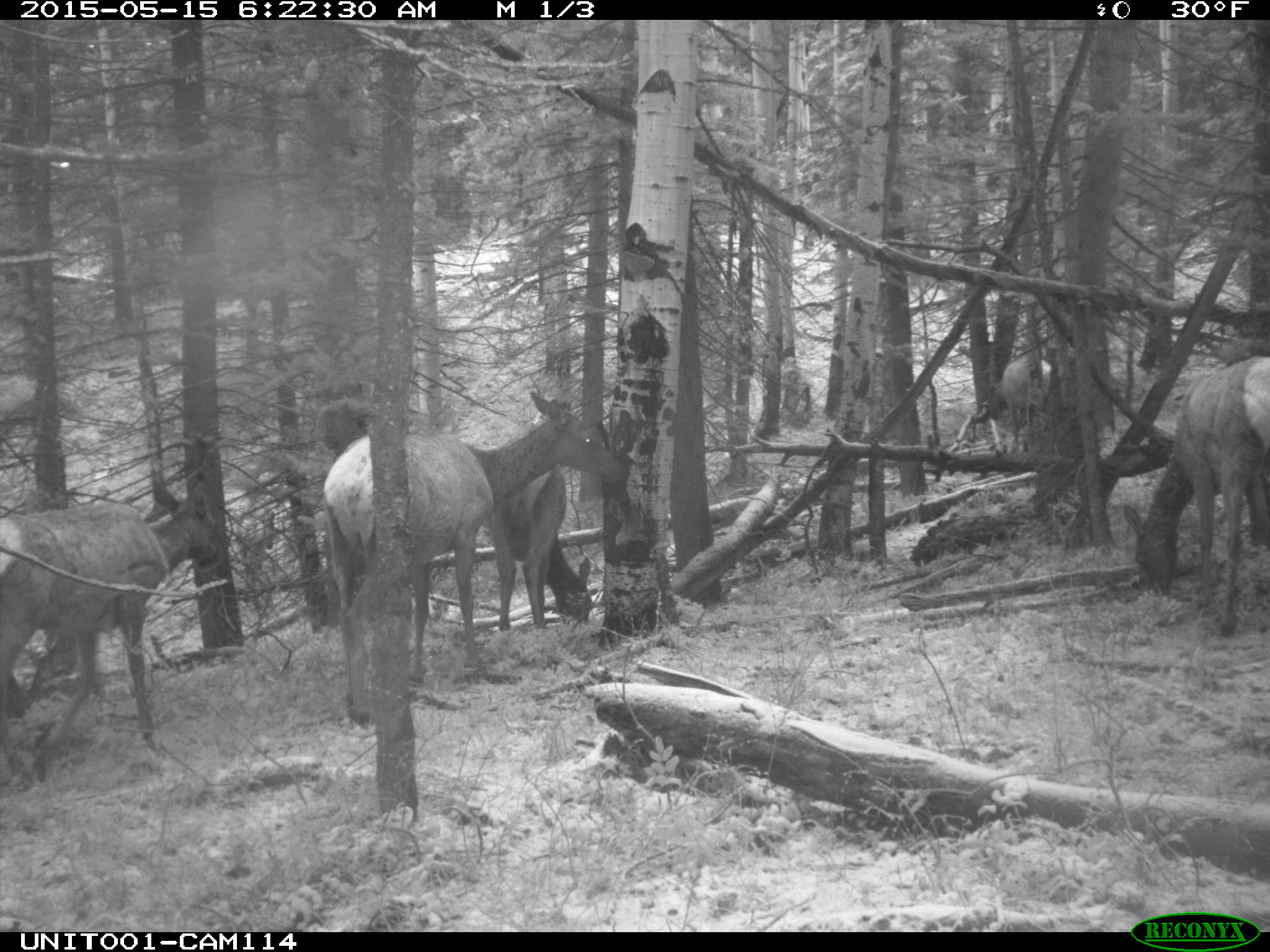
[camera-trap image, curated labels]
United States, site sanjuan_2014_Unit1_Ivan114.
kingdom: Animalia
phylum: Chordata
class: Mammalia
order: Artiodactyla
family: Cervidae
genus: Cervus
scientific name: Cervus elaphus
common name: red deer